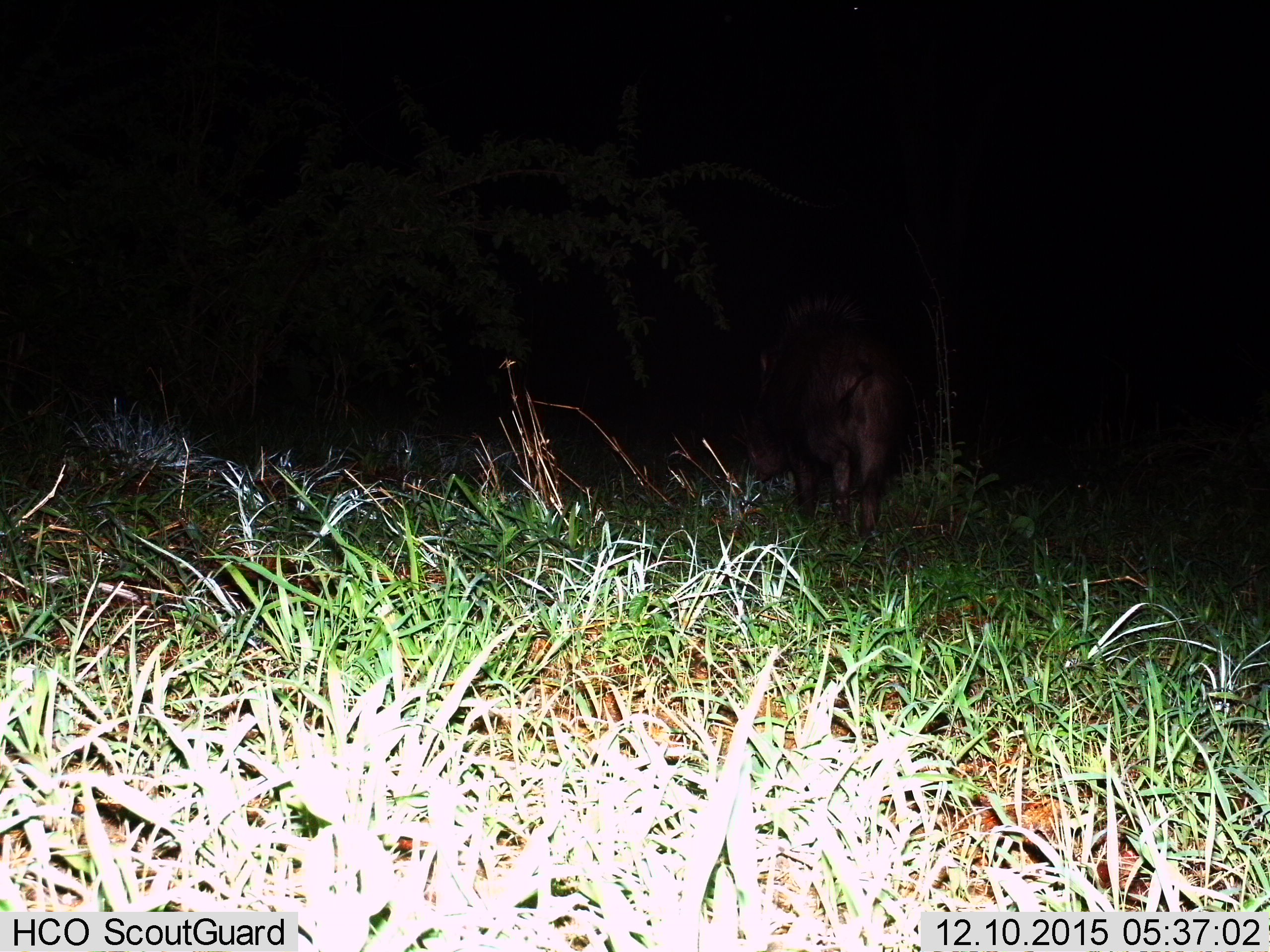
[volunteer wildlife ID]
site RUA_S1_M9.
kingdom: Animalia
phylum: Chordata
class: Mammalia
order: Artiodactyla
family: Suidae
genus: Phacochoerus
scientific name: Phacochoerus africanus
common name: warthog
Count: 1.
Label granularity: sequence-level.